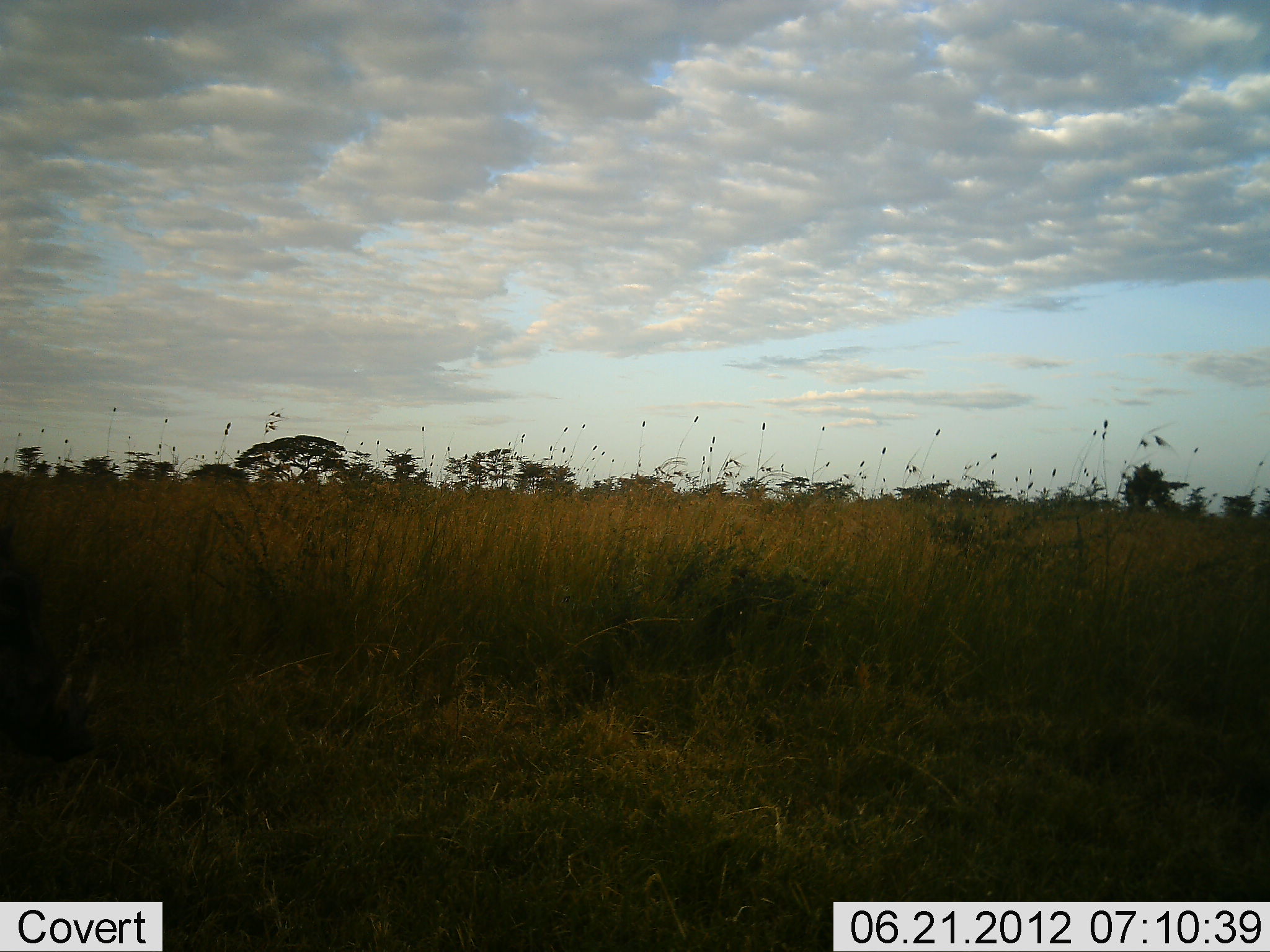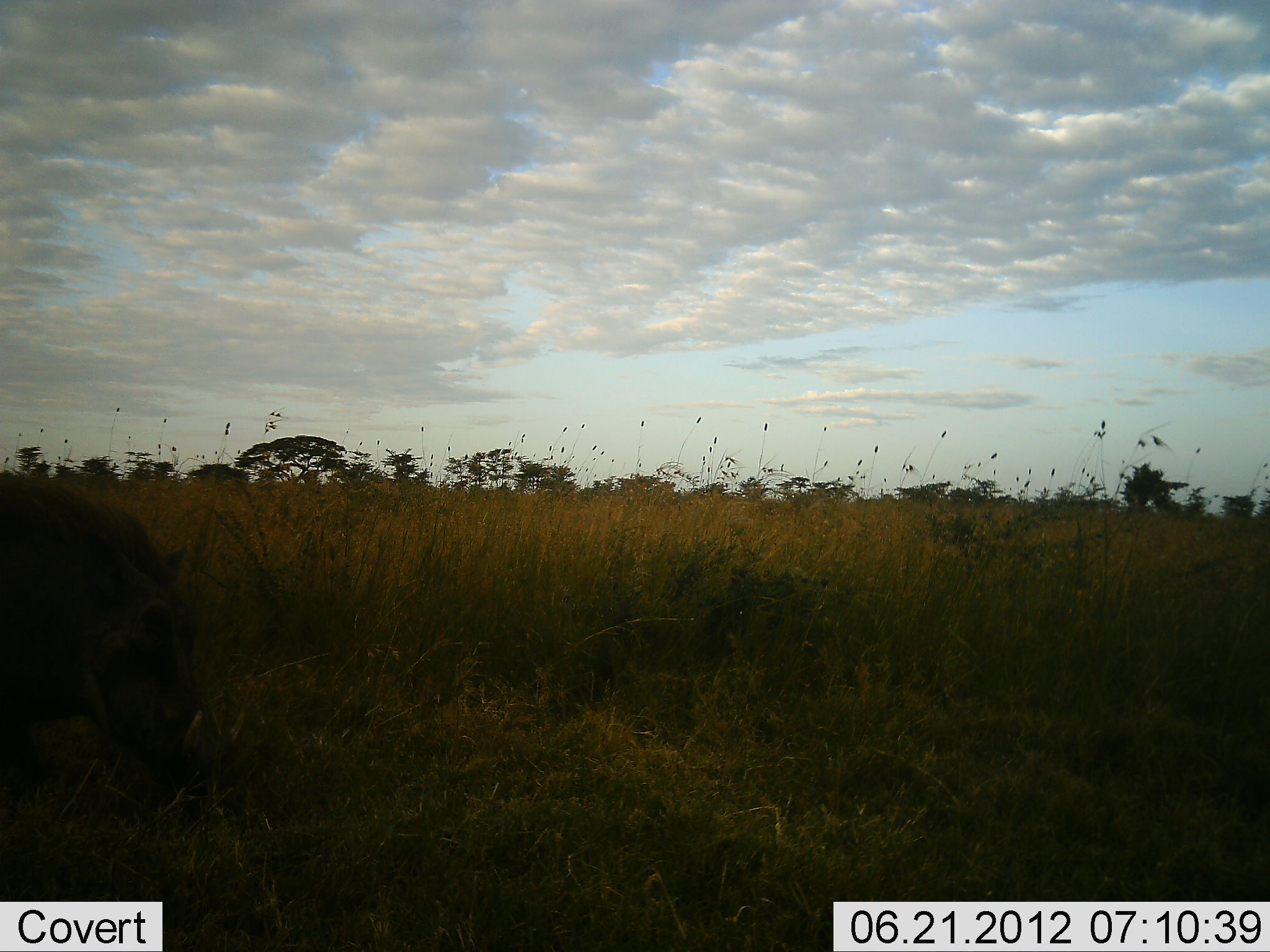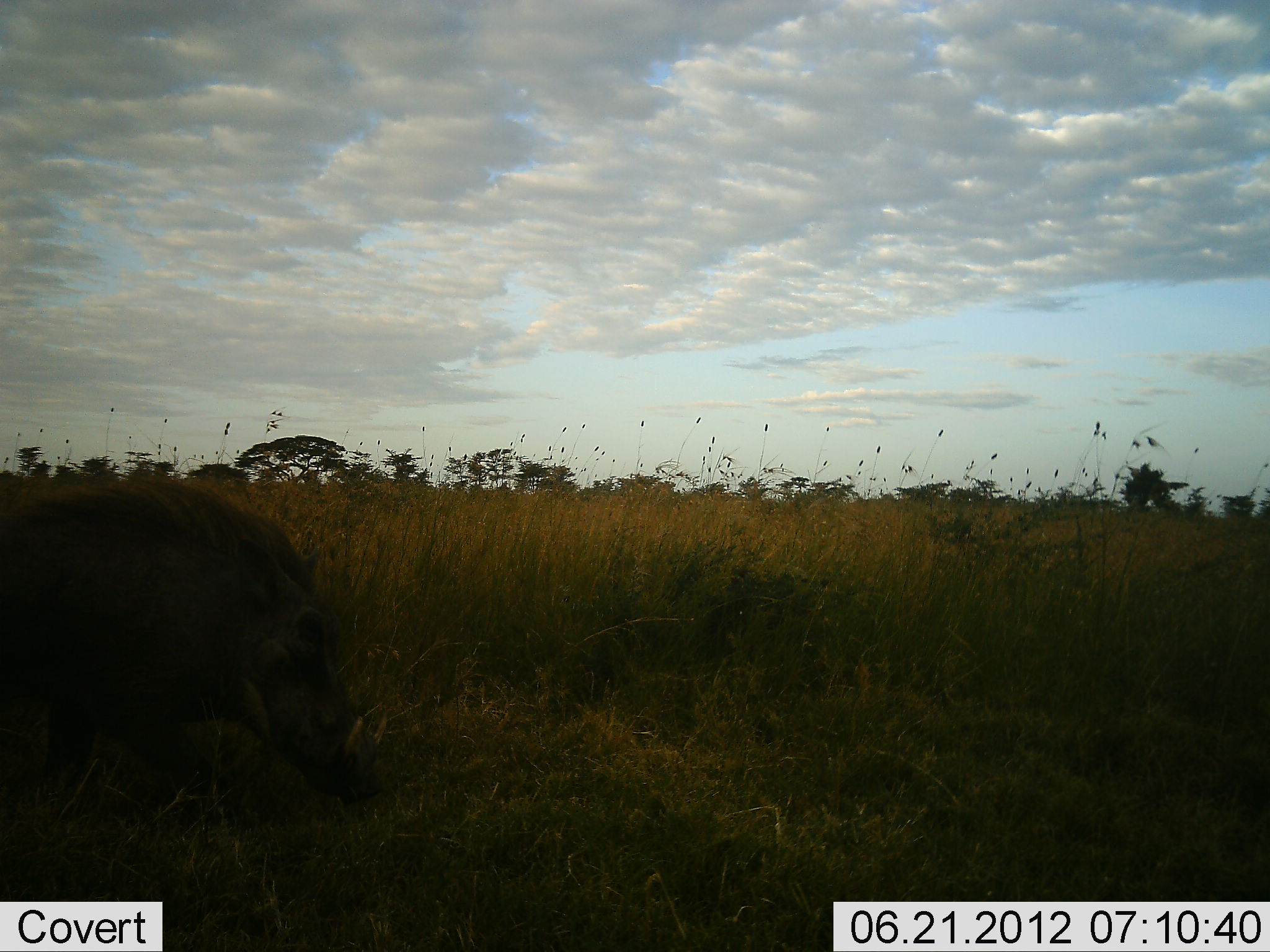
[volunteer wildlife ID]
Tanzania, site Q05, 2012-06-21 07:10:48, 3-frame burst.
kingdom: Animalia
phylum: Chordata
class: Mammalia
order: Artiodactyla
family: Suidae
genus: Phacochoerus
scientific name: Phacochoerus africanus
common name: warthog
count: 1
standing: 0%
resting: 0%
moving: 100%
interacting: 0%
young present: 0%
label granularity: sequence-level